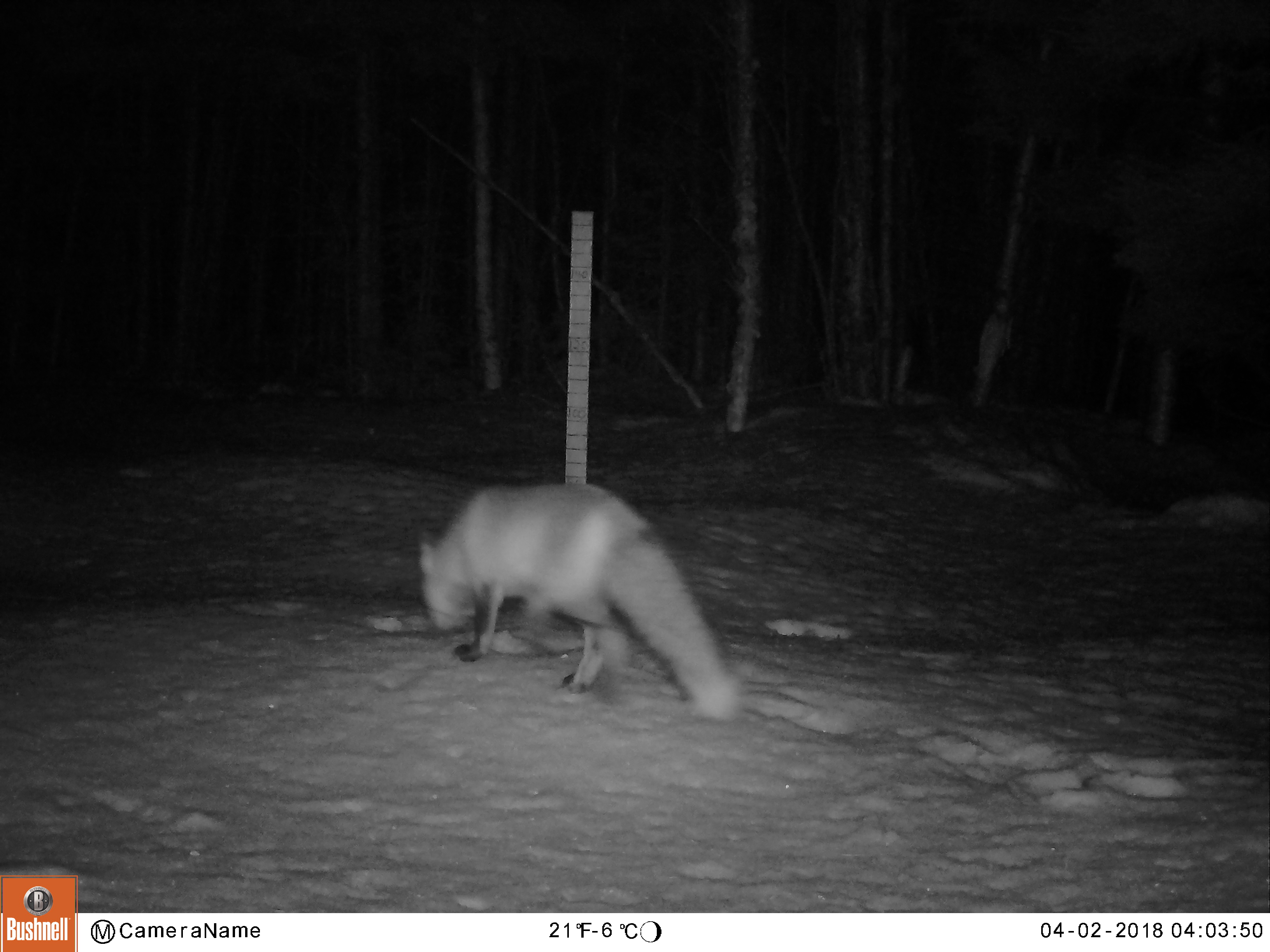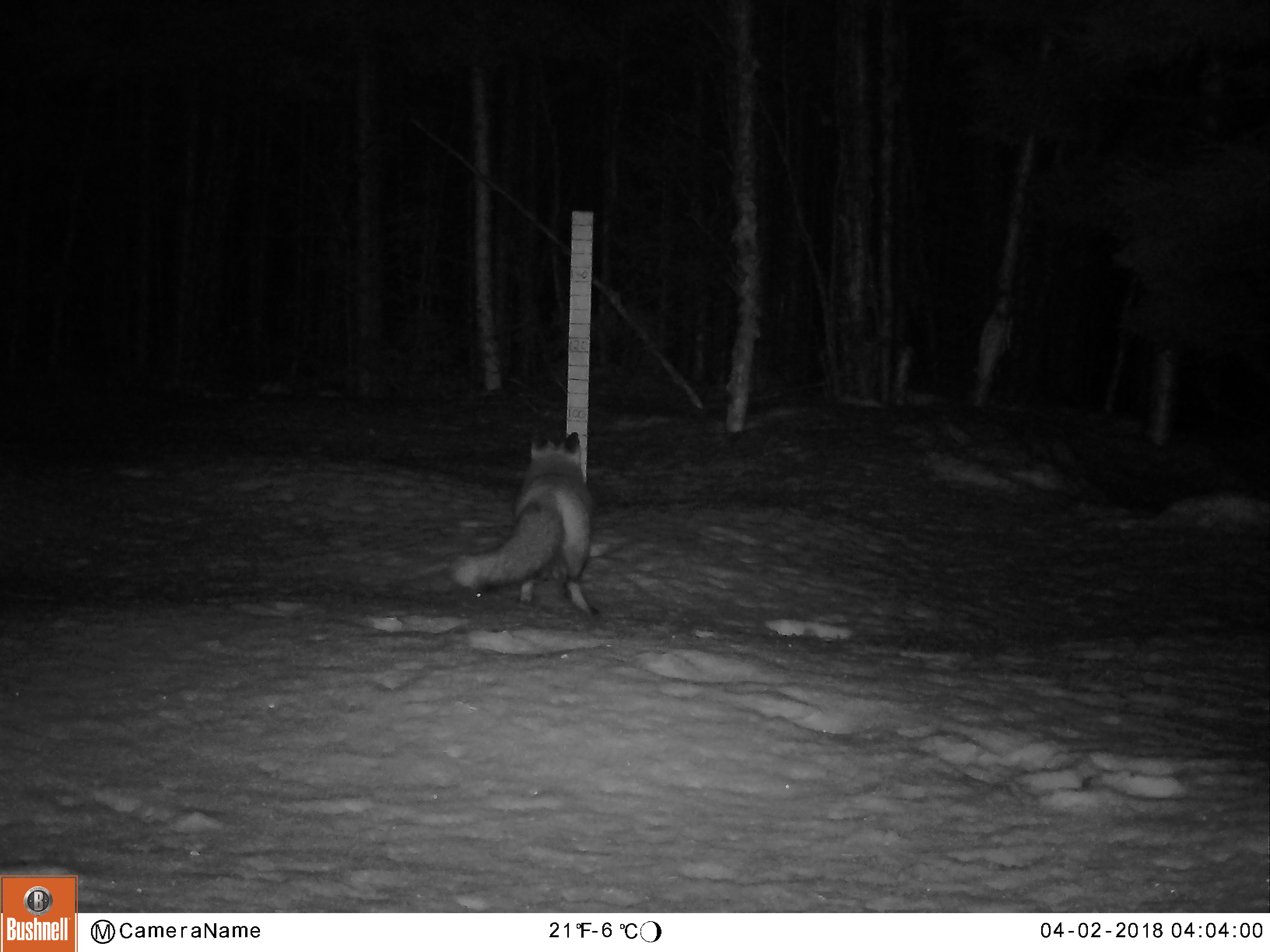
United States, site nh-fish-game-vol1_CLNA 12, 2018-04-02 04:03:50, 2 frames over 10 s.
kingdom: Animalia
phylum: Chordata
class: Mammalia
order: Carnivora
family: Canidae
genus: Vulpes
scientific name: Vulpes vulpes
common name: red fox